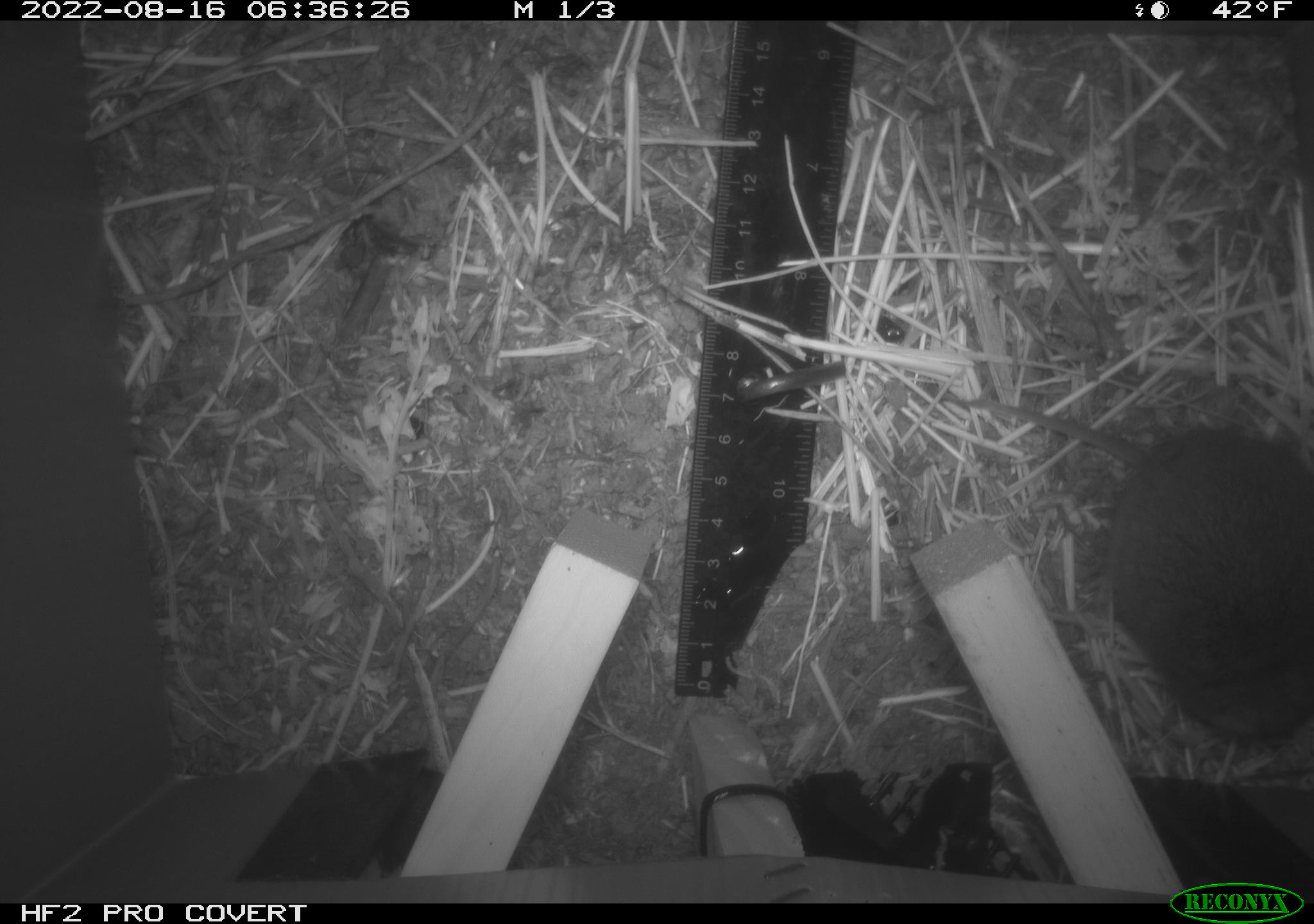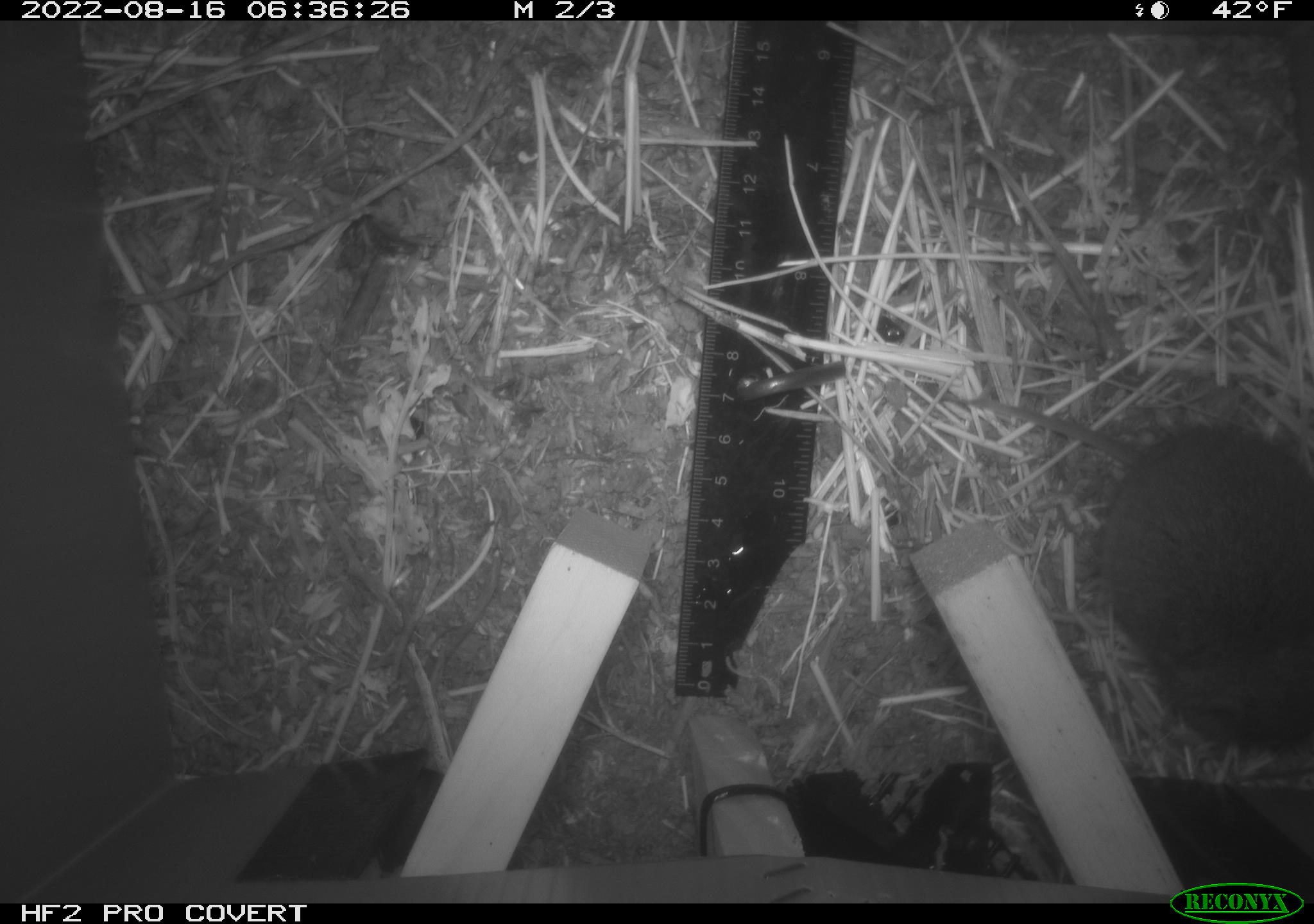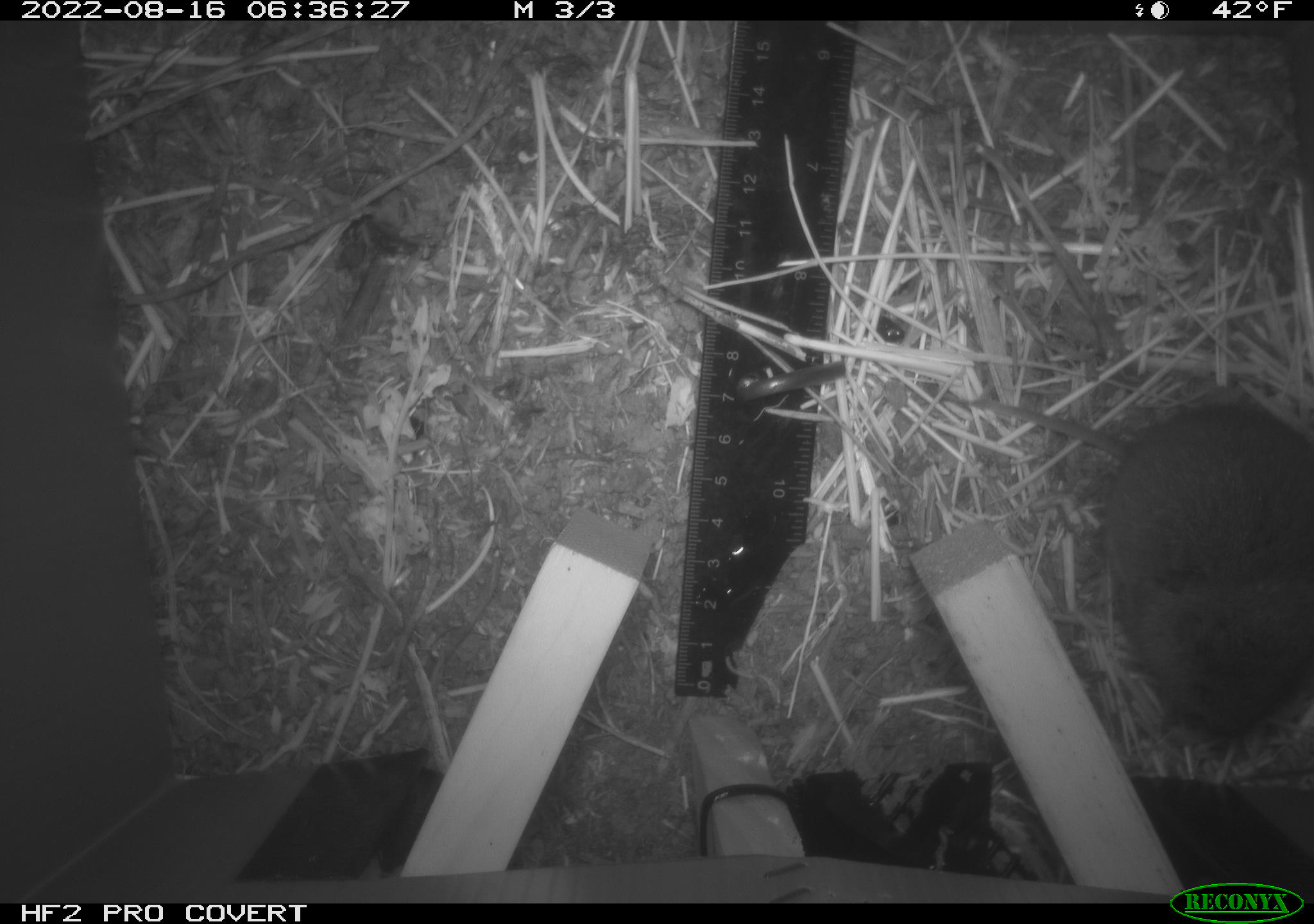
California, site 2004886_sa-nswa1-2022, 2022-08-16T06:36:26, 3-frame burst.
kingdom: Animalia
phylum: Chordata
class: Mammalia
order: Rodentia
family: Cricetidae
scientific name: Cricetidae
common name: hamsters, voles, lemmings, and allies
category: cricetidae family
Cricetidae family (hamsters, voles, lemmings, and allies) (Cricetidae).